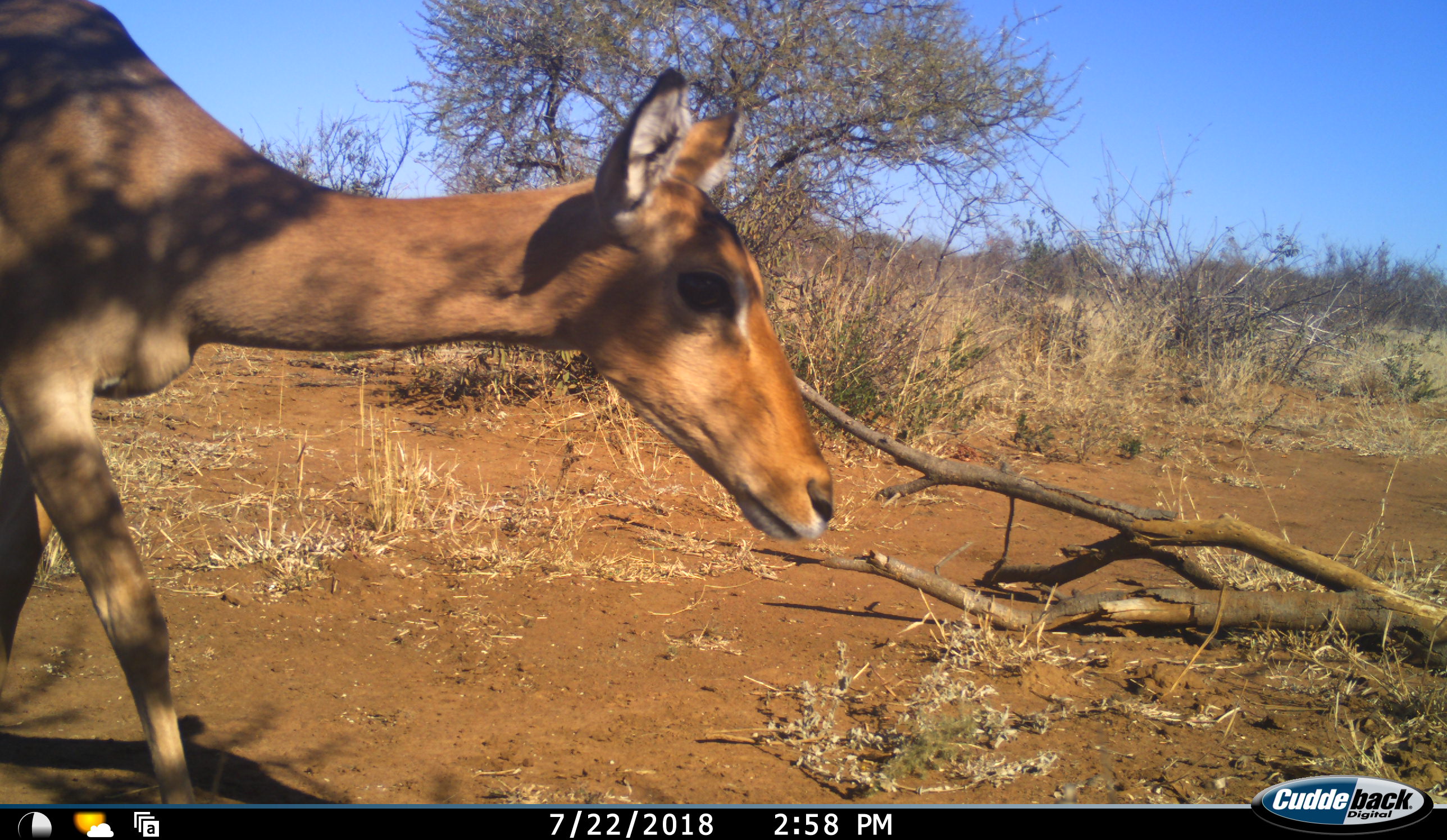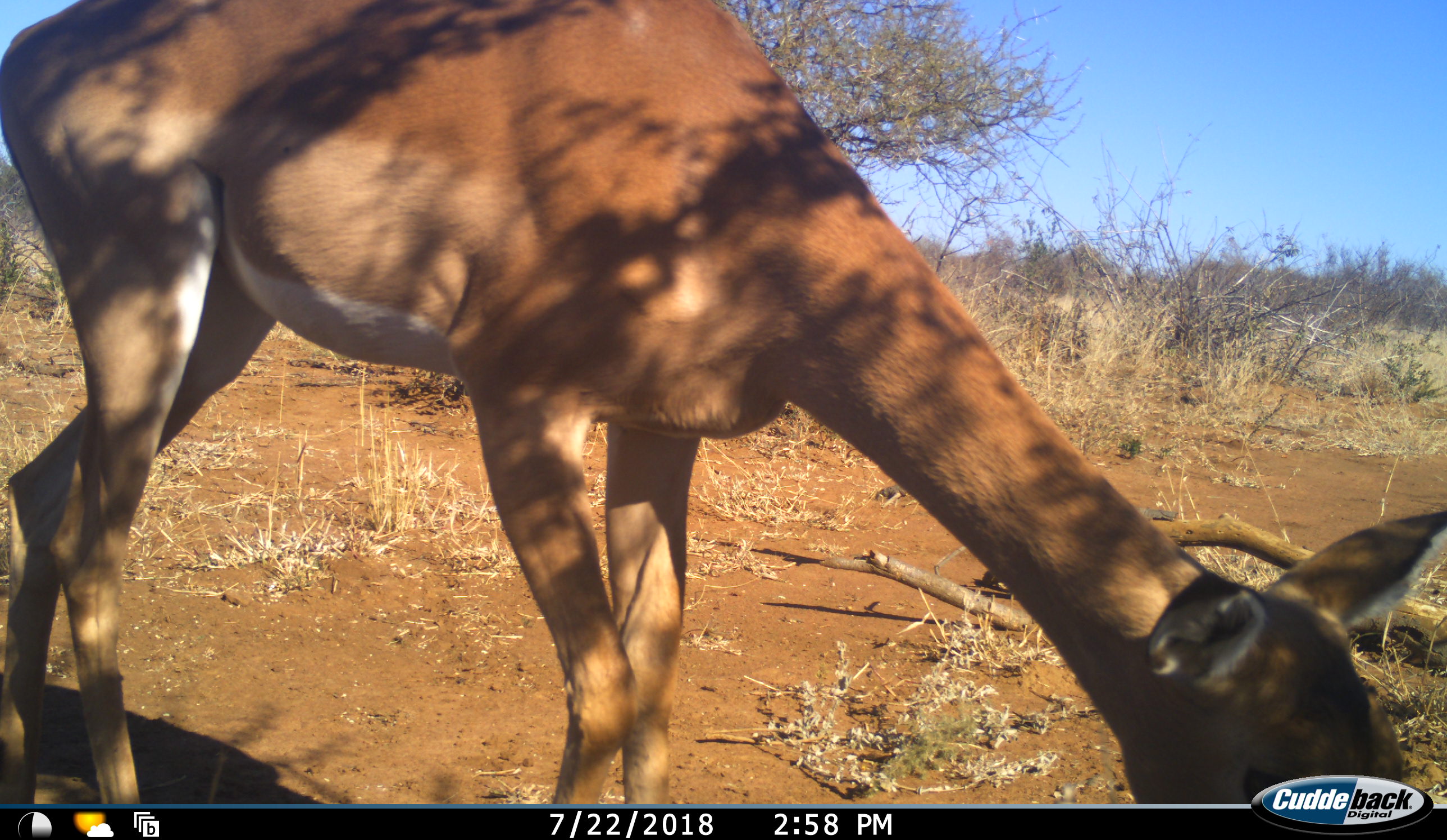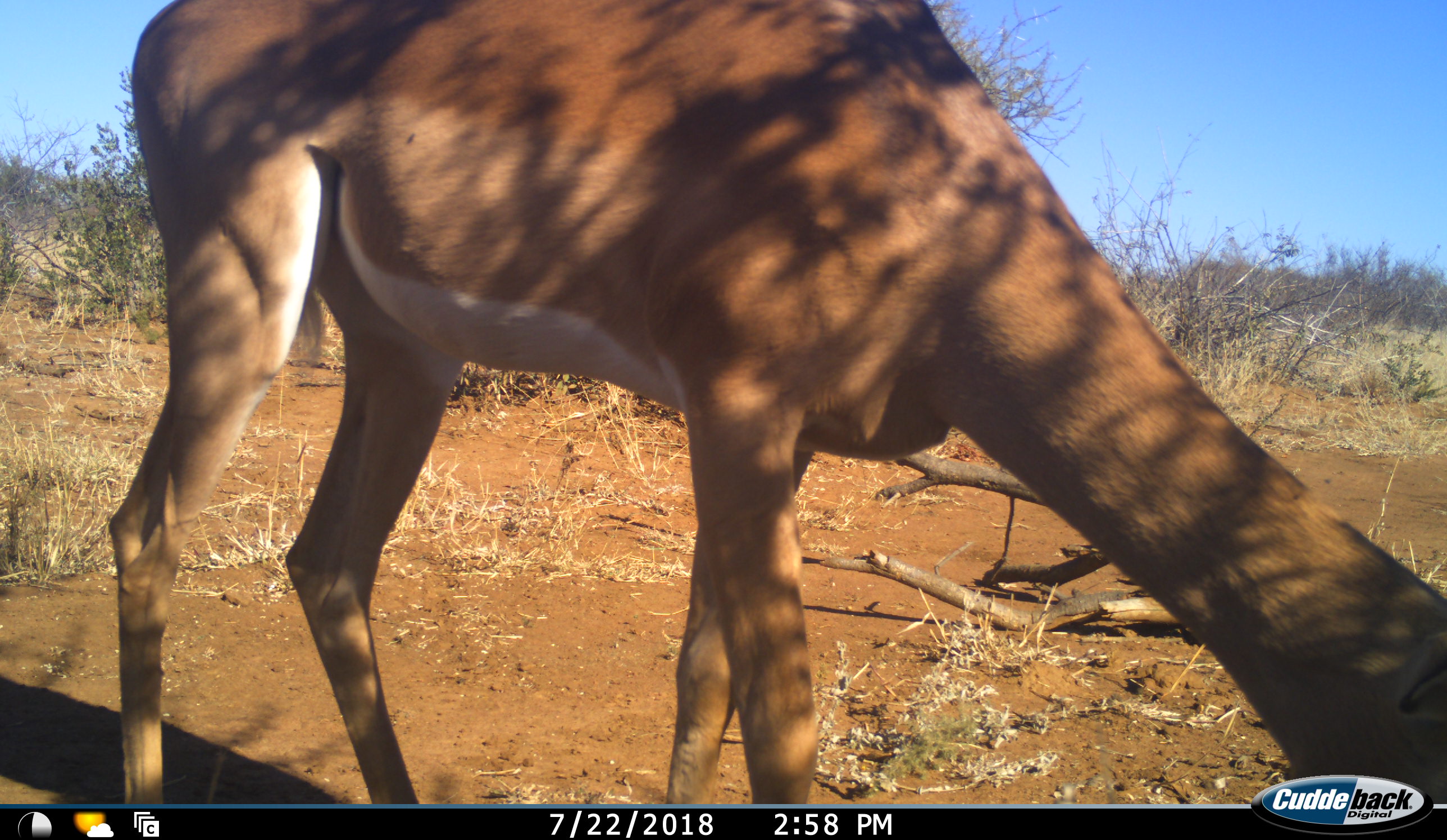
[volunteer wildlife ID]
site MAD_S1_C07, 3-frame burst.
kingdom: Animalia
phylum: Chordata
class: Mammalia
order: Artiodactyla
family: Bovidae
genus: Aepyceros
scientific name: Aepyceros melampus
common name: impala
Impala (Aepyceros melampus), count 1. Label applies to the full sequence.